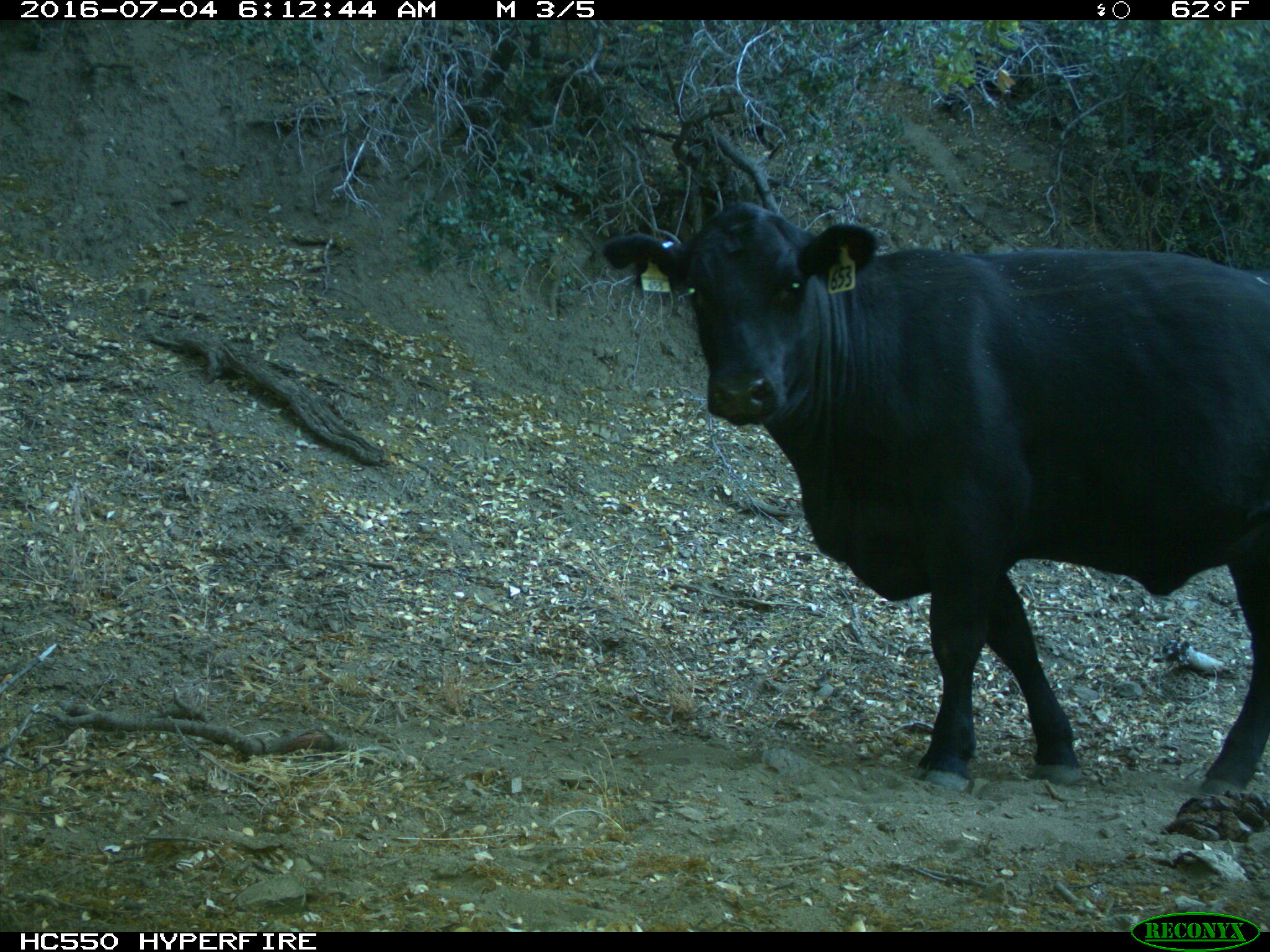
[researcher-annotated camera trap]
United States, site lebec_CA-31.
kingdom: Animalia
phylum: Chordata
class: Mammalia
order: Artiodactyla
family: Bovidae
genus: Bos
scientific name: Bos taurus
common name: domestic cow